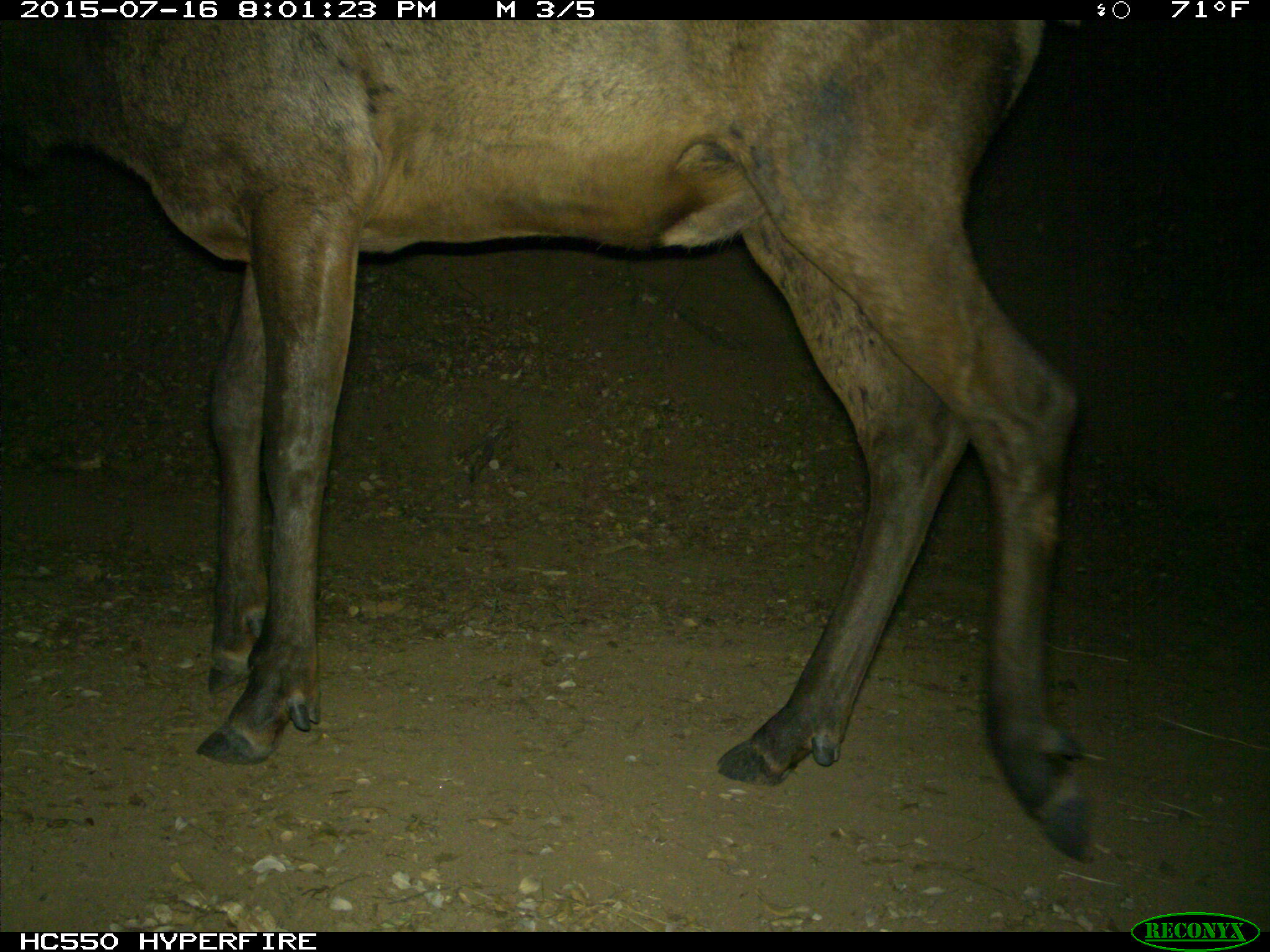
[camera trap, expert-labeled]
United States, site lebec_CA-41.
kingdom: Animalia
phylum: Chordata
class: Mammalia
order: Artiodactyla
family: Cervidae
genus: Cervus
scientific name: Cervus canadensis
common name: elk